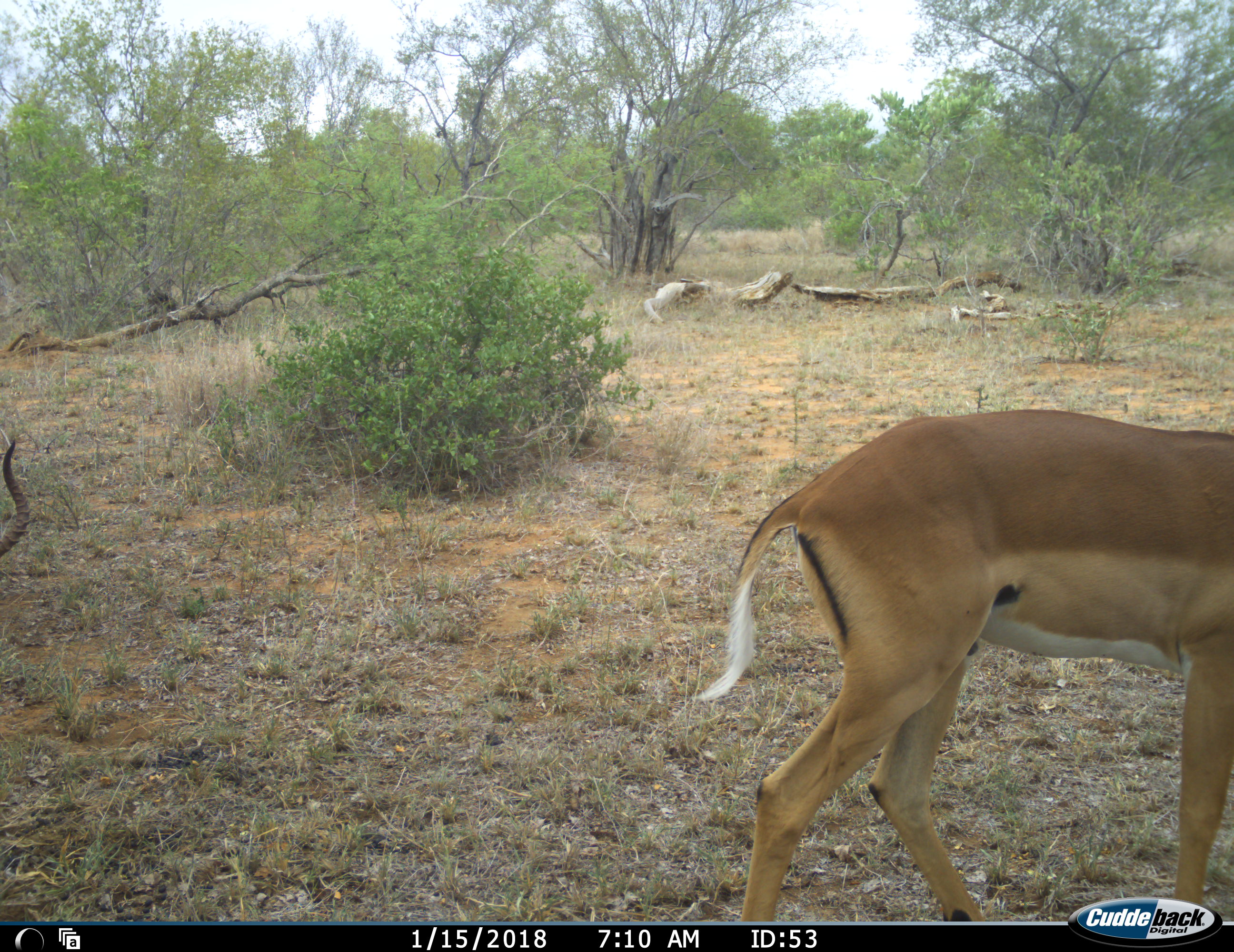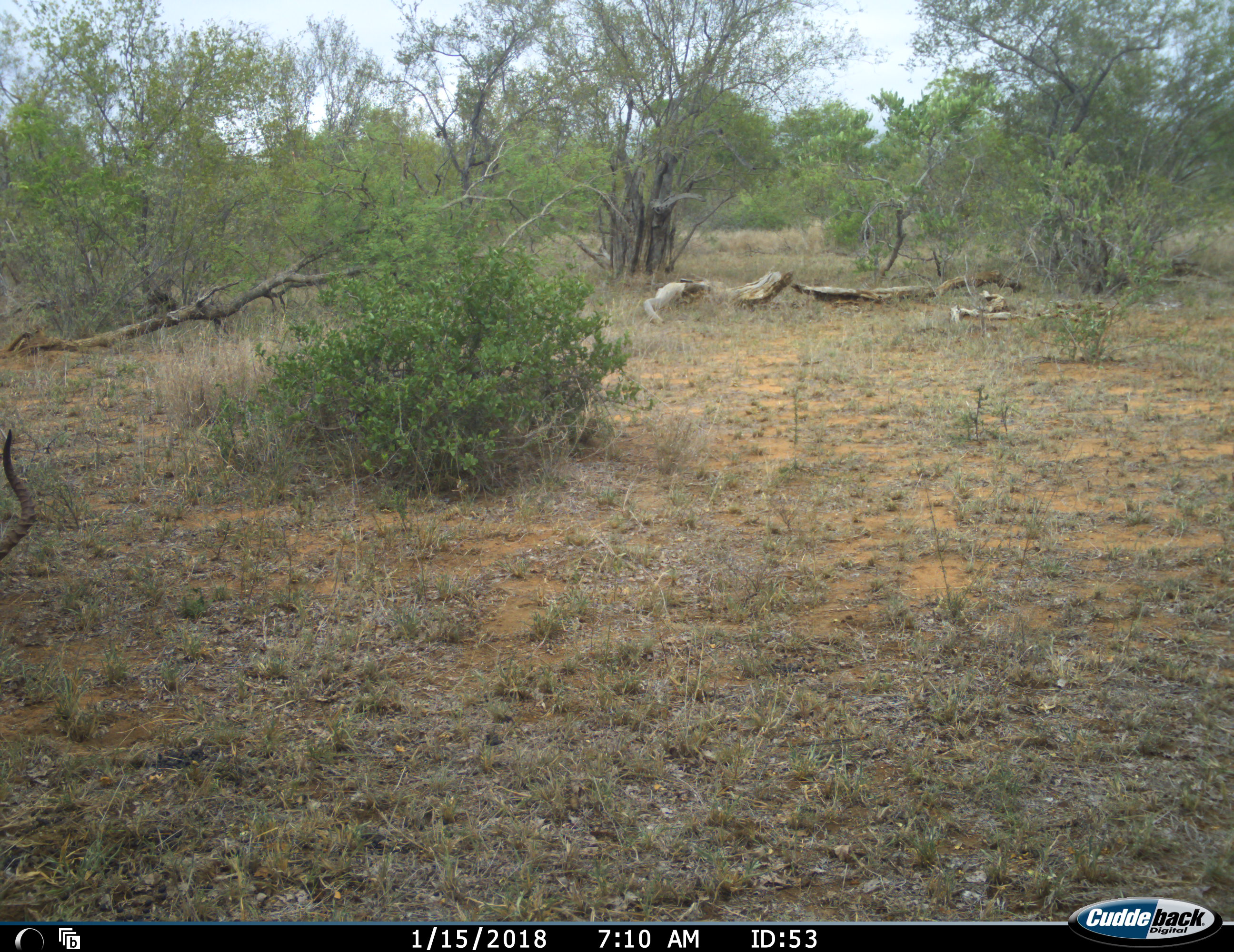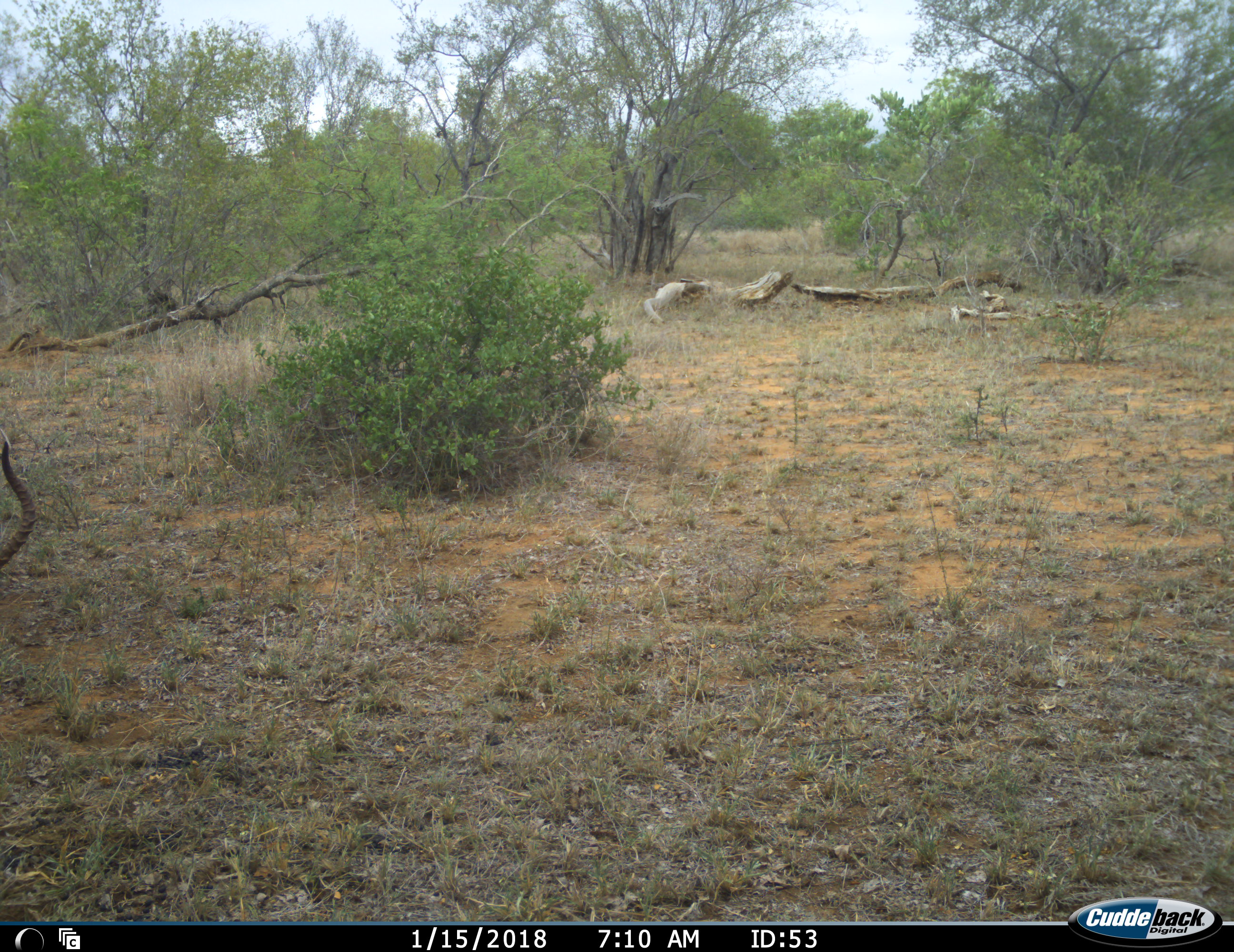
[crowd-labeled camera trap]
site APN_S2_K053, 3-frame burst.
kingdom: Animalia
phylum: Chordata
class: Mammalia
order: Artiodactyla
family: Bovidae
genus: Aepyceros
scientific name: Aepyceros melampus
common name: impala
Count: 2.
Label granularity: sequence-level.